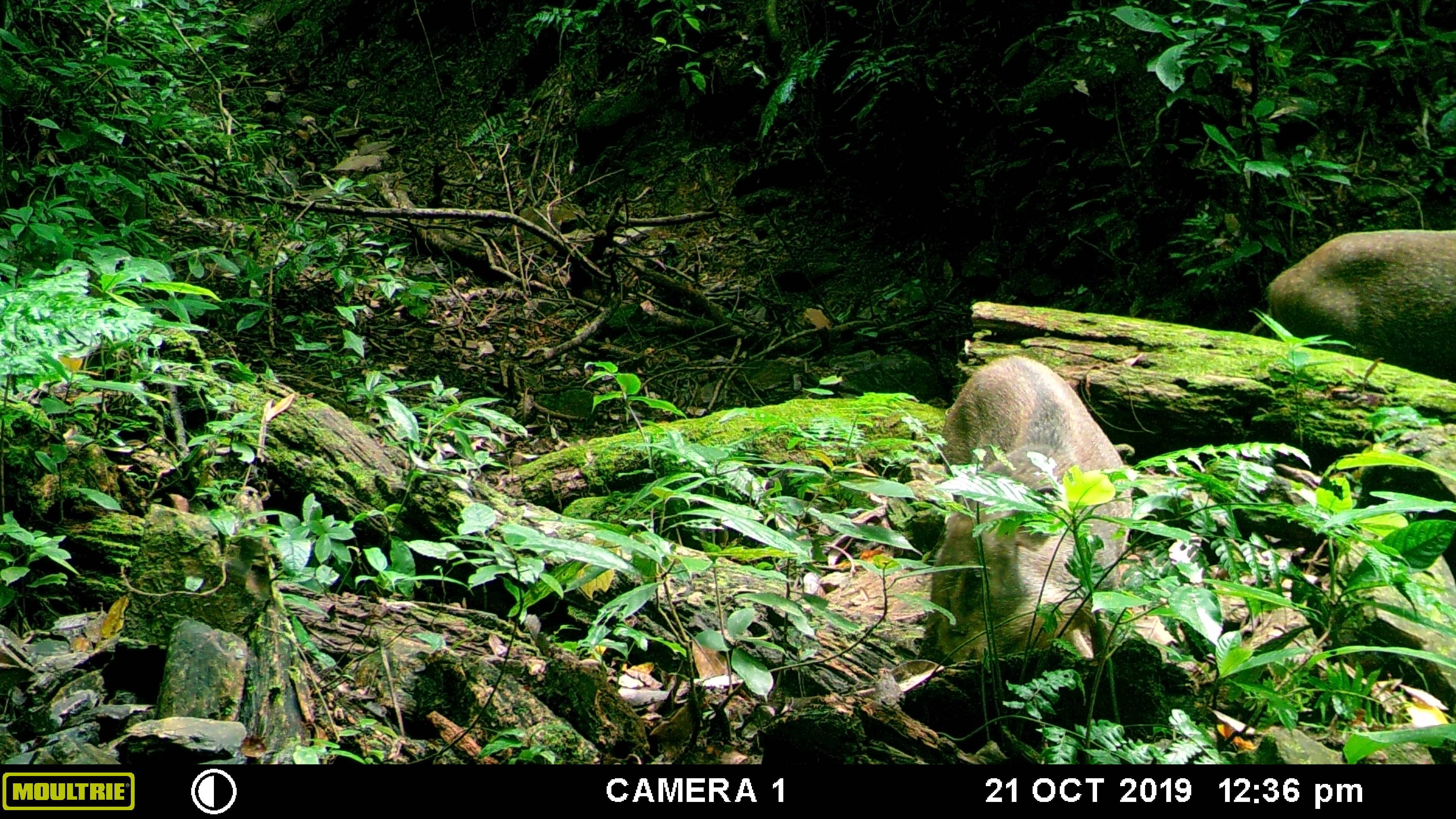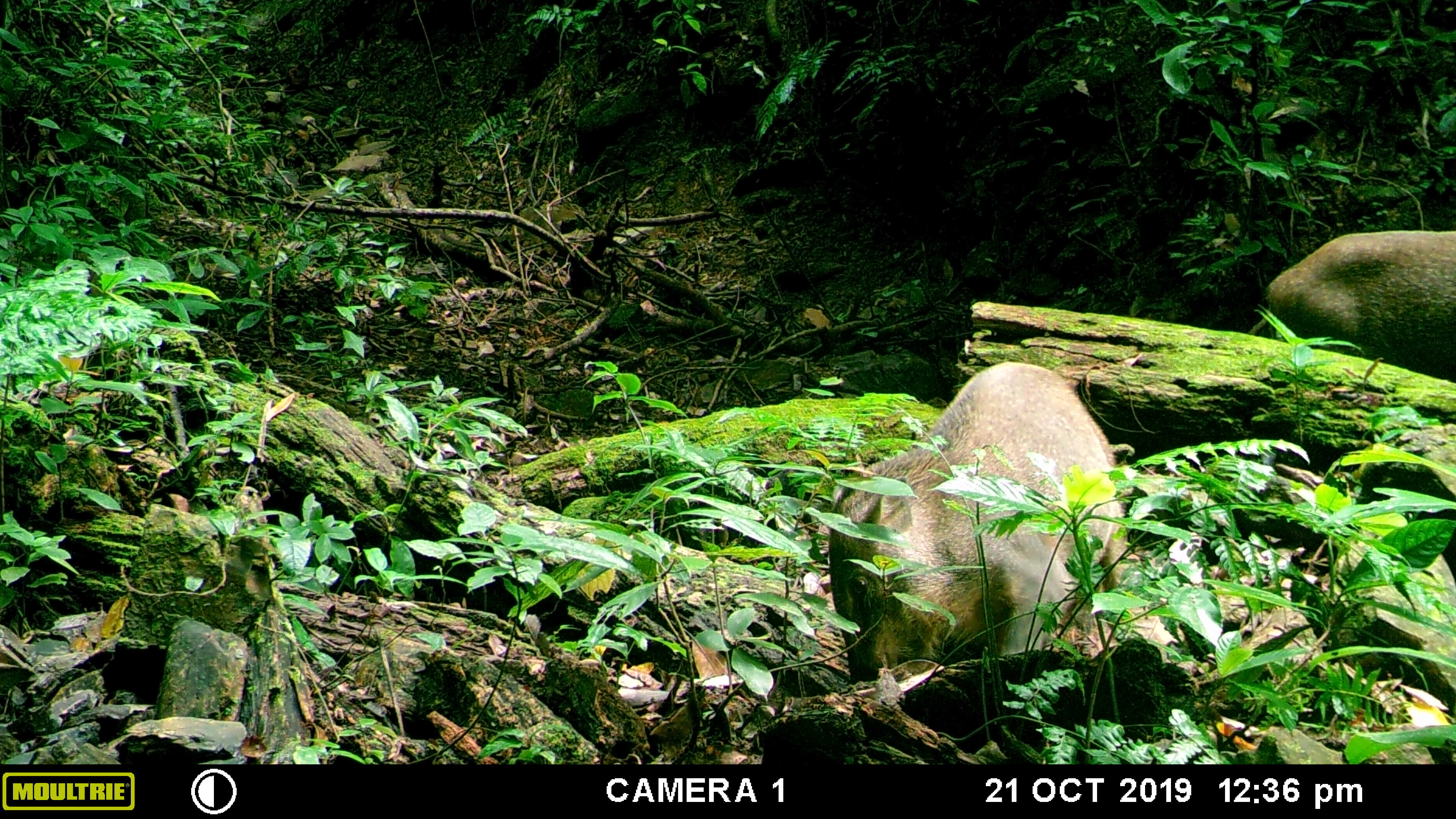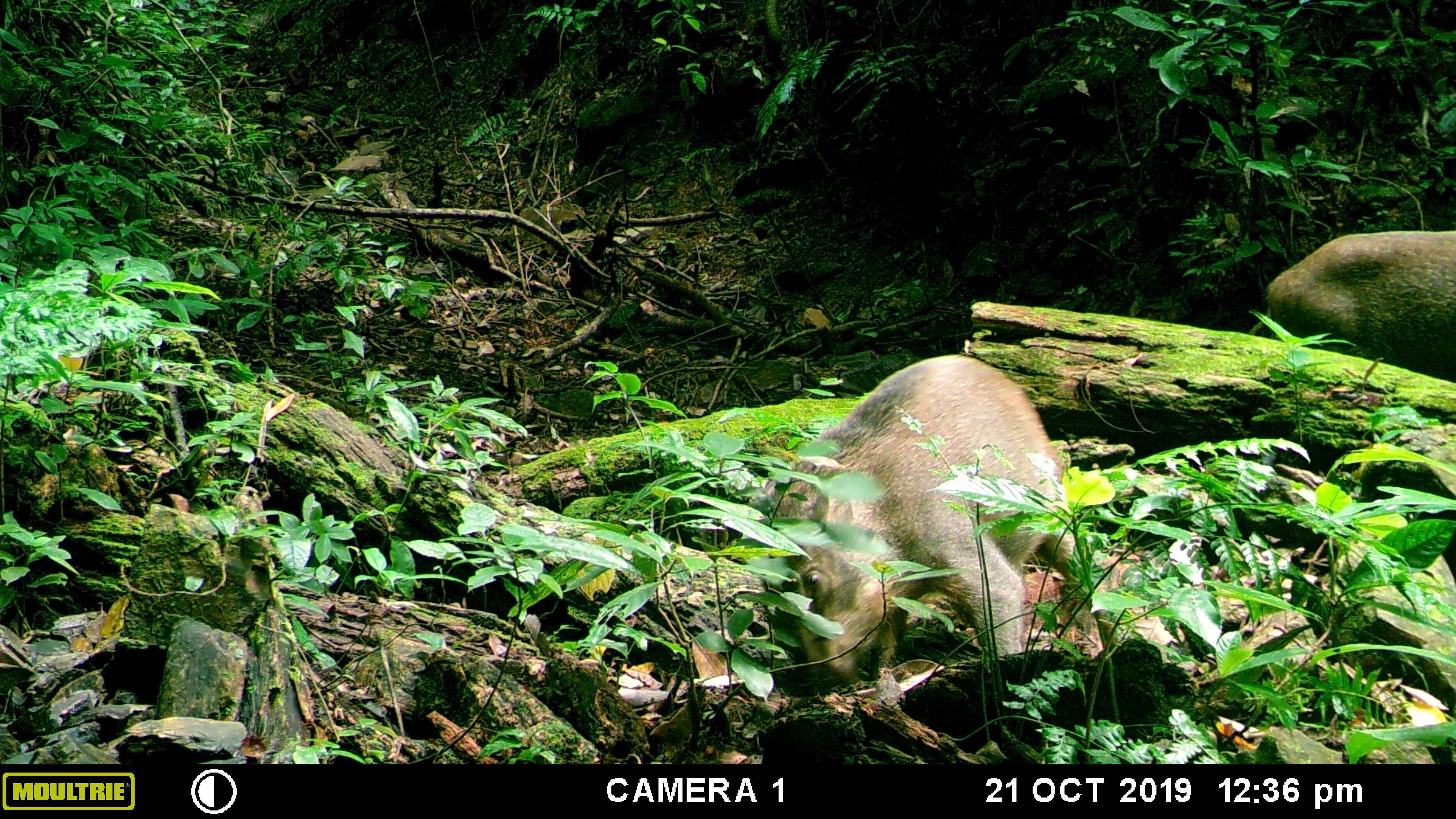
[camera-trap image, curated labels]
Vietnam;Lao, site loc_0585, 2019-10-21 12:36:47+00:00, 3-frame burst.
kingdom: Animalia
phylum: Chordata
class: Mammalia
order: Artiodactyla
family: Suidae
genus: Sus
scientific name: Sus scrofa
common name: eurasian wild pig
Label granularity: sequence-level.